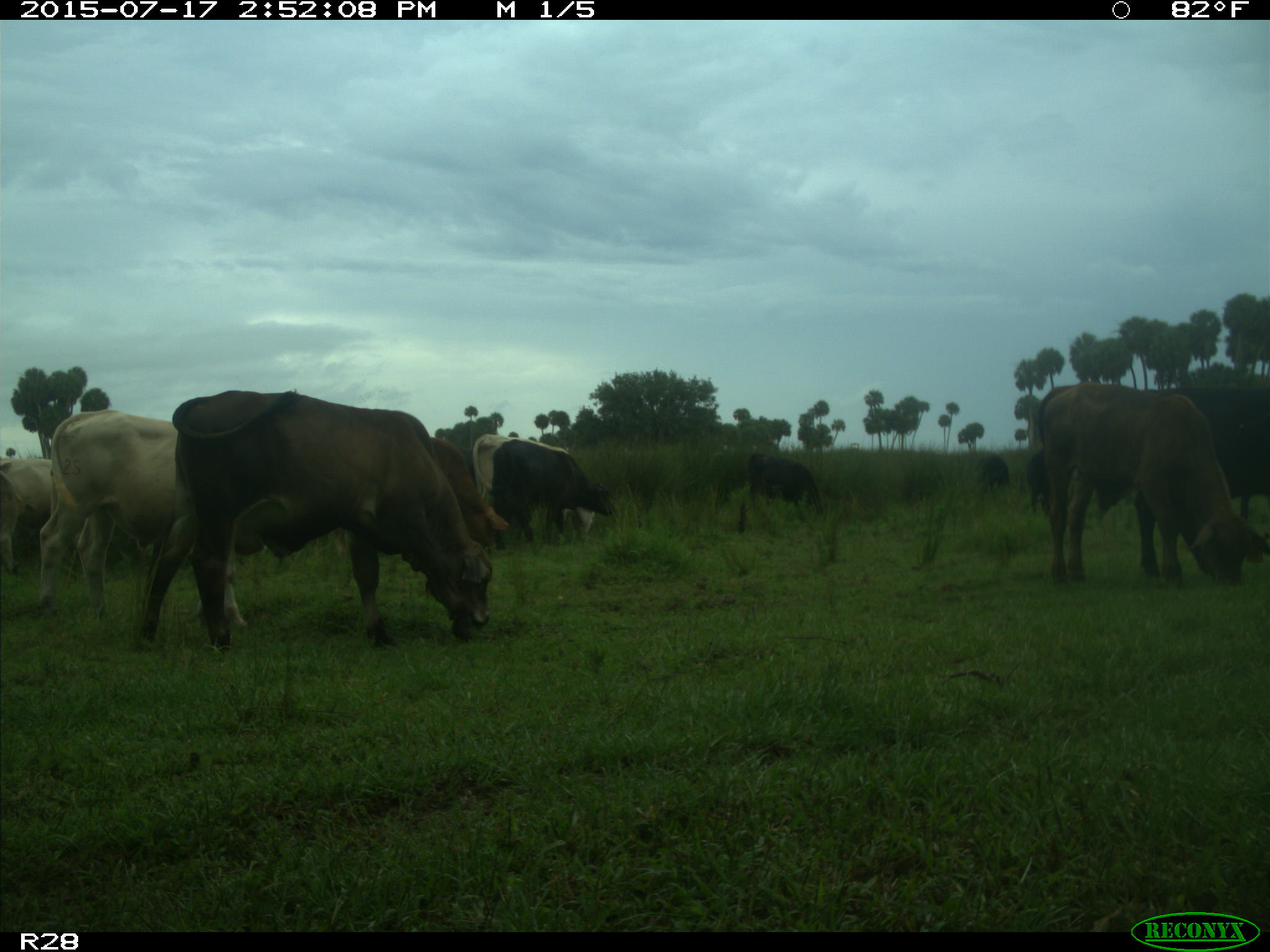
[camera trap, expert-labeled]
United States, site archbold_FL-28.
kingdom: Animalia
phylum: Chordata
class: Mammalia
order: Artiodactyla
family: Bovidae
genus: Bos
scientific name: Bos taurus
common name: domestic cow